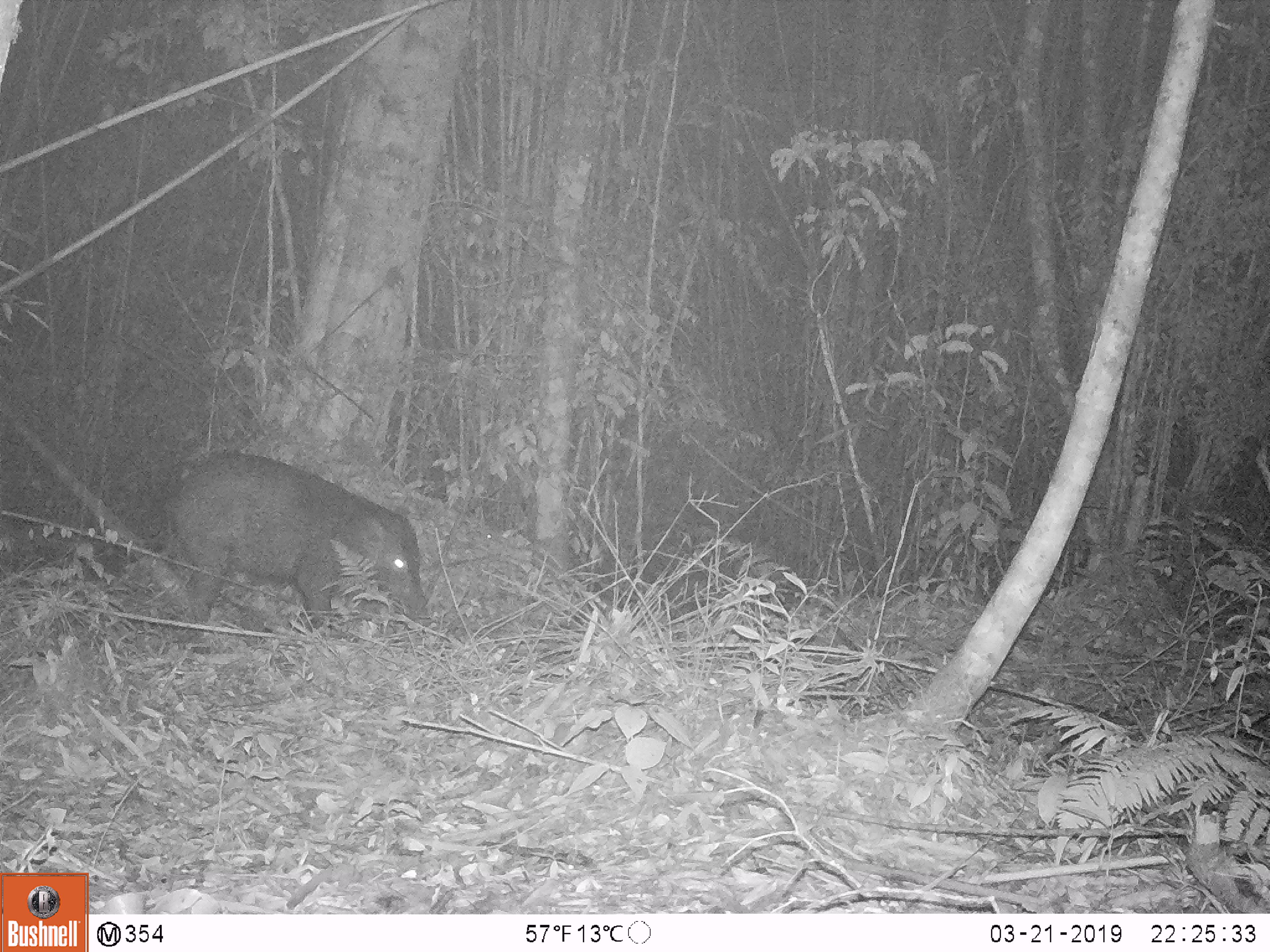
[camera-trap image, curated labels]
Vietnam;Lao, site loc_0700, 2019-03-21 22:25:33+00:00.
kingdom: Animalia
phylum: Chordata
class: Mammalia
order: Artiodactyla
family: Suidae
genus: Sus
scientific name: Sus scrofa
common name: eurasian wild pig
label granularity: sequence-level